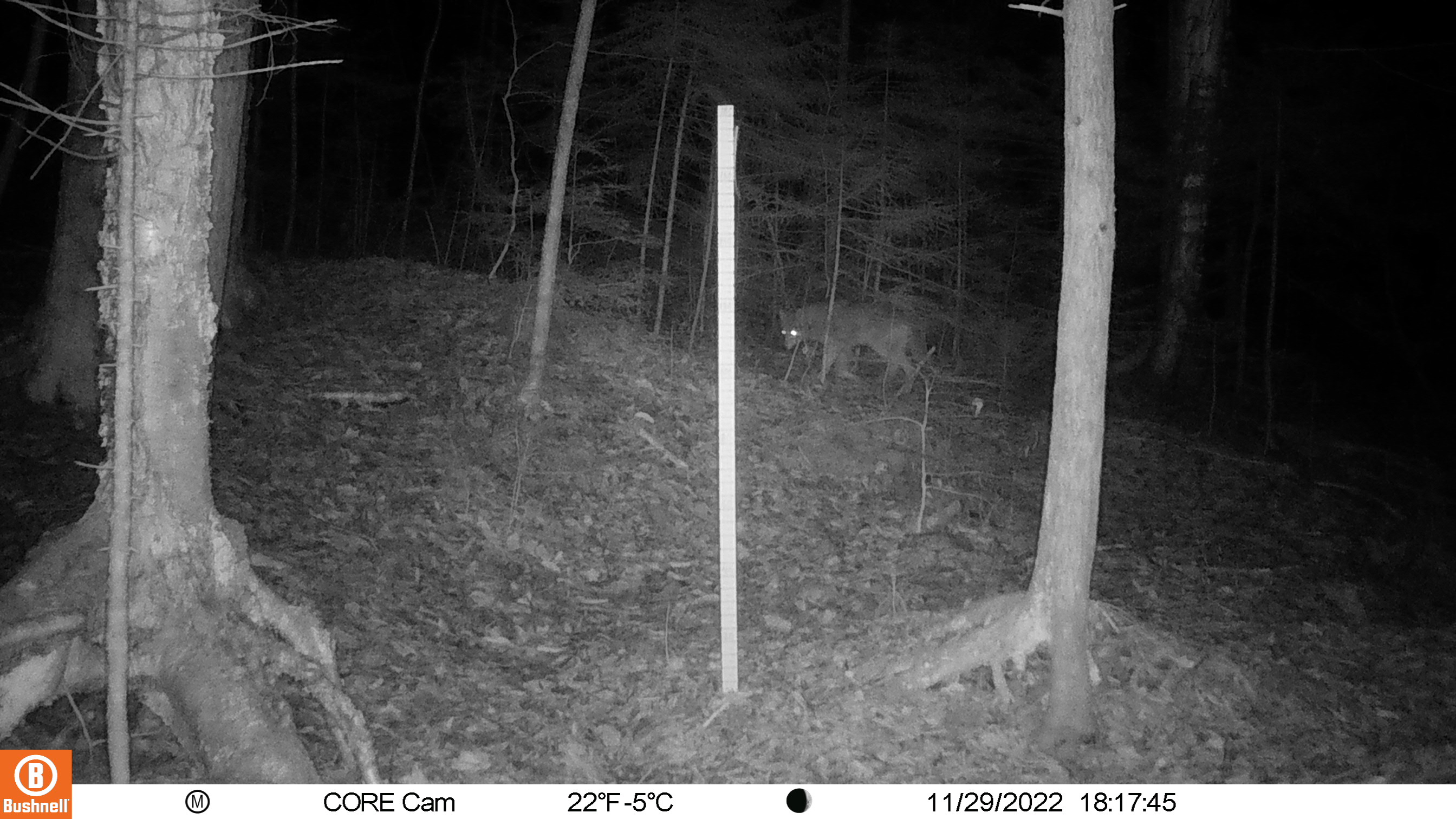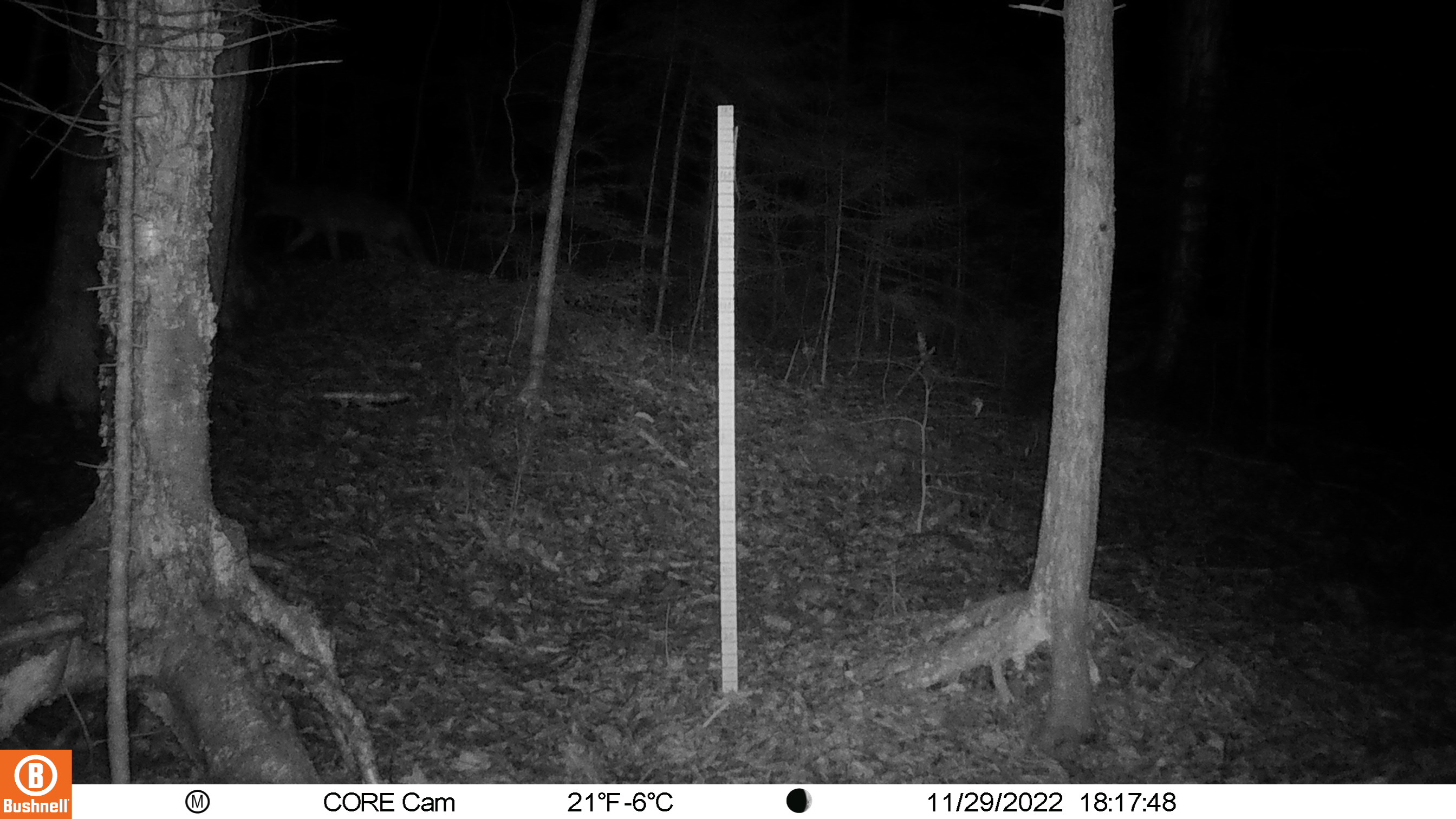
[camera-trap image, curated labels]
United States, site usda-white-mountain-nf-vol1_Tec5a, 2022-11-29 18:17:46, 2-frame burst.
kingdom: Animalia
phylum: Chordata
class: Mammalia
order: Carnivora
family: Canidae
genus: Canis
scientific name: Canis latrans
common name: coyote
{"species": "coyote (Canis latrans)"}